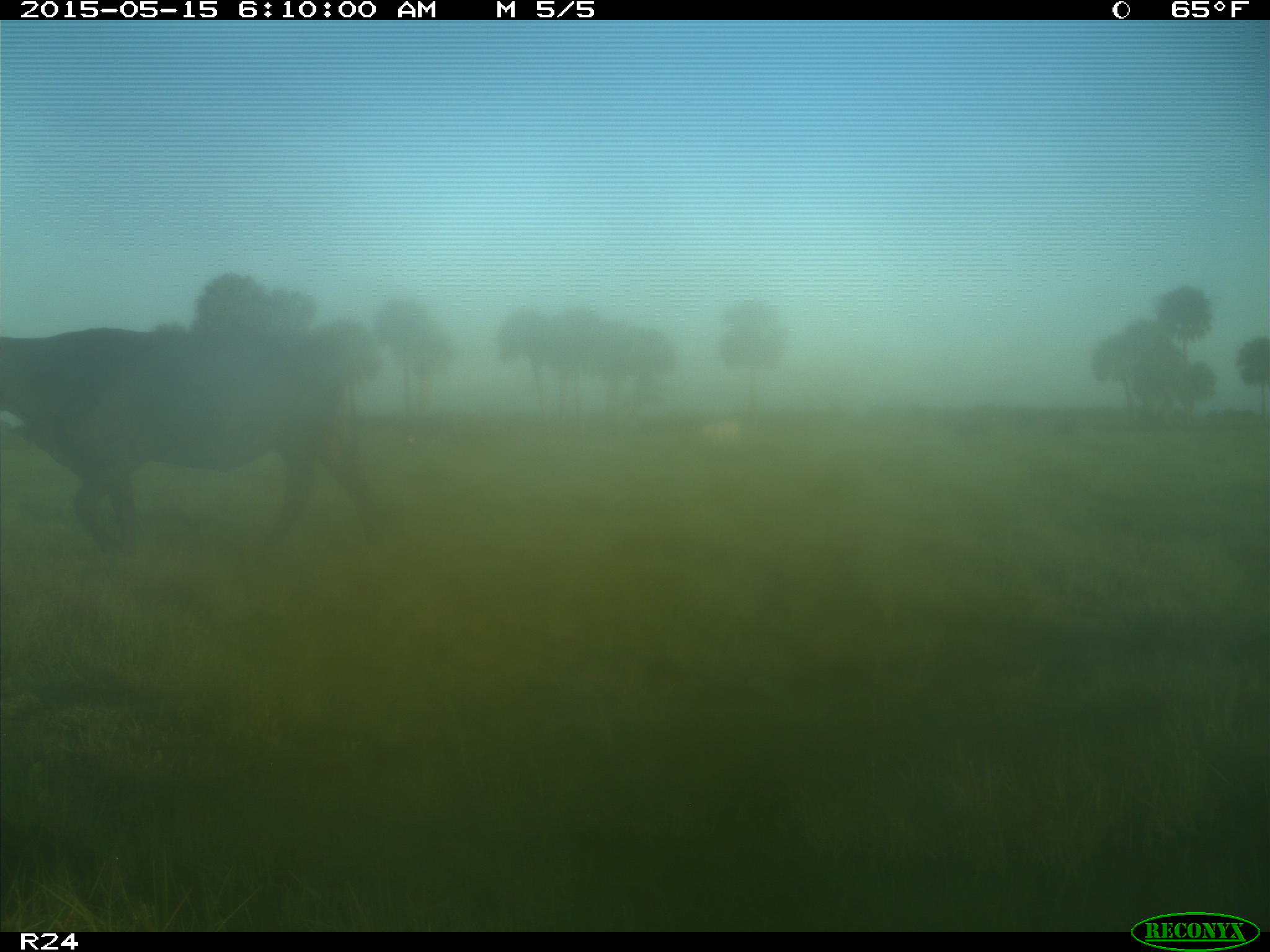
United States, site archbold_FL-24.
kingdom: Animalia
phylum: Chordata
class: Mammalia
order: Artiodactyla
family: Suidae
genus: Sus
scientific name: Sus scrofa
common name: wild boar